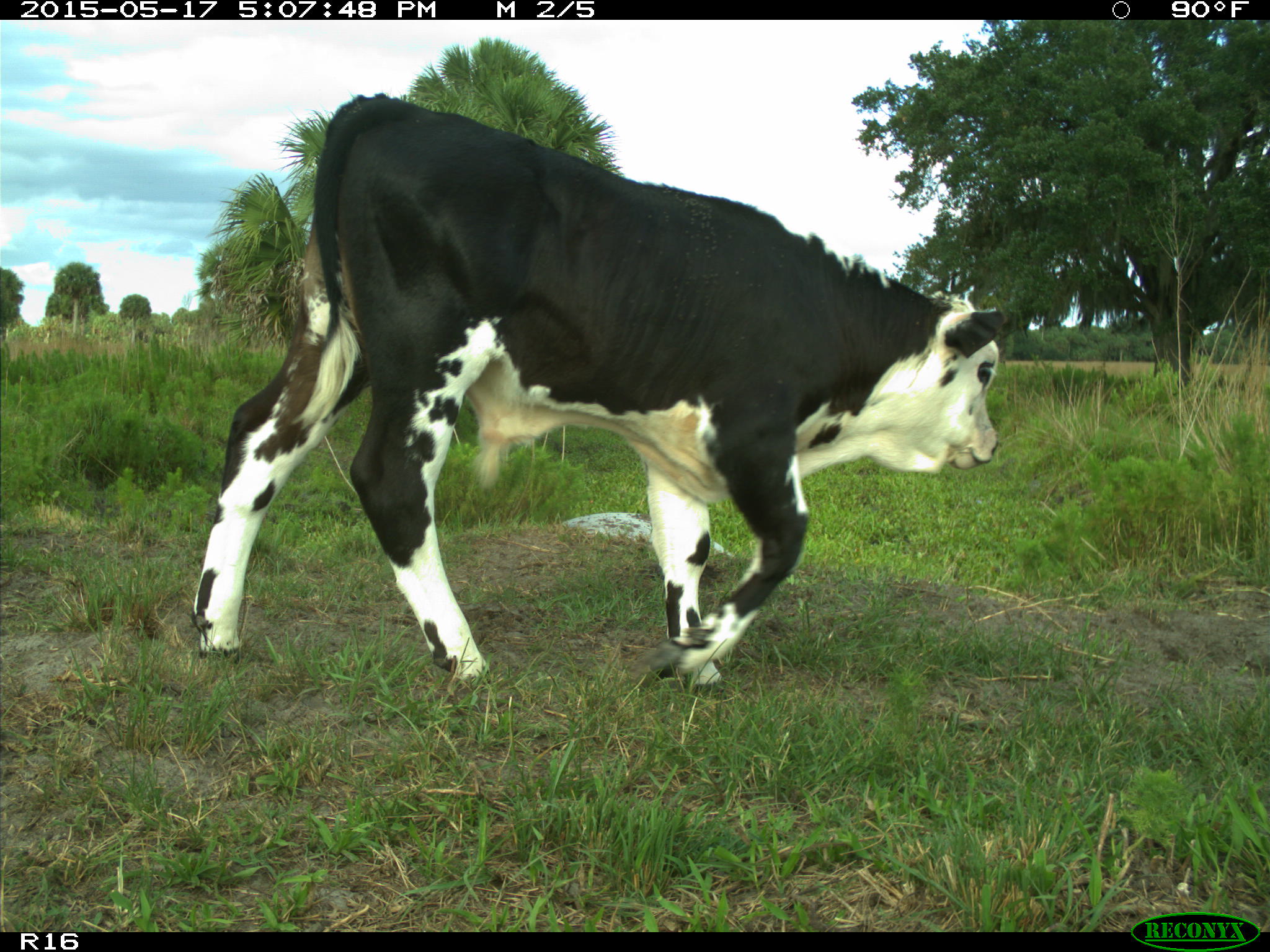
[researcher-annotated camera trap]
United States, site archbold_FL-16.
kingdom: Animalia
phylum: Chordata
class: Mammalia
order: Artiodactyla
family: Bovidae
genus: Bos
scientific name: Bos taurus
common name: domestic cow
Bos taurus (domestic cow).